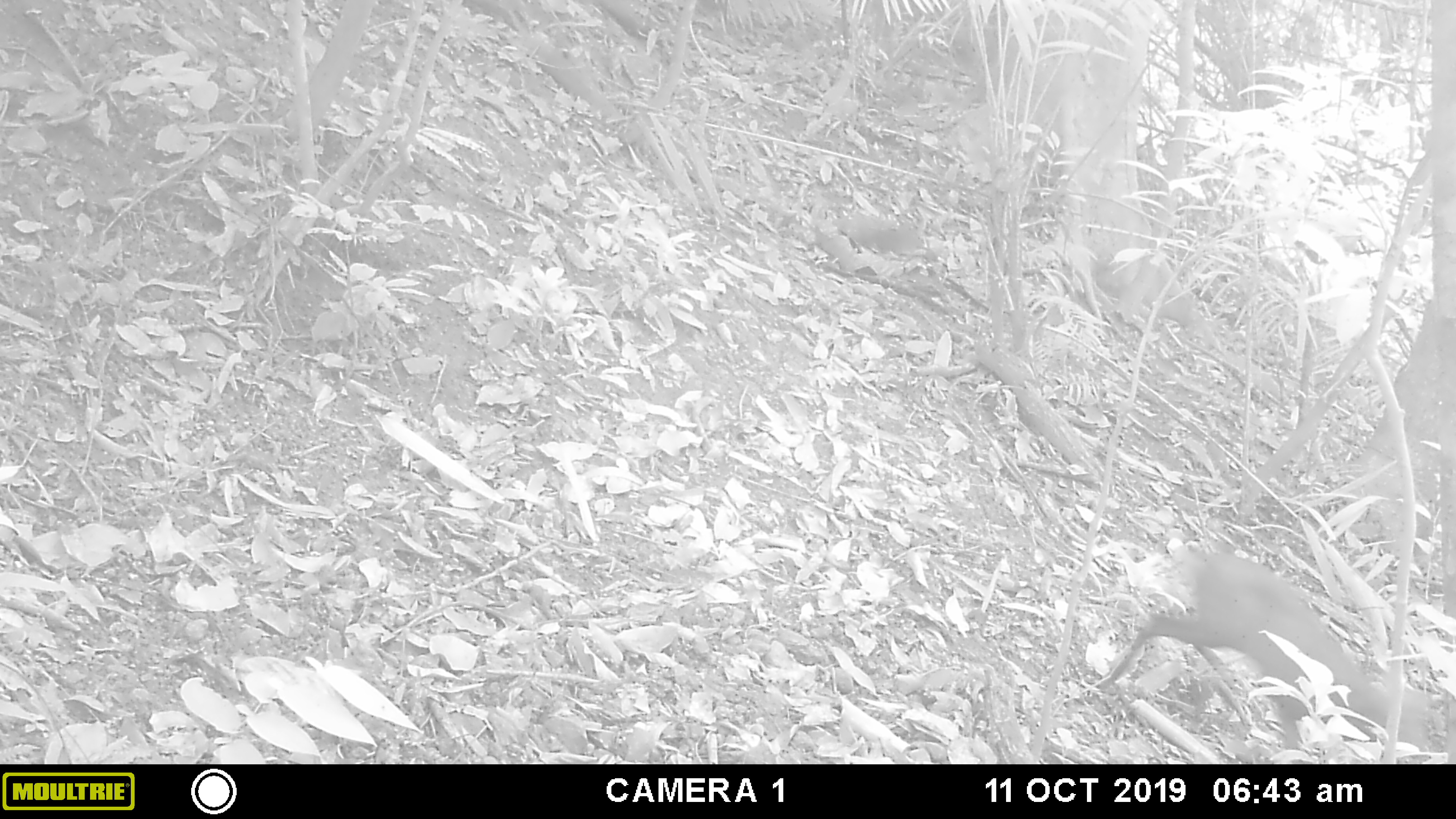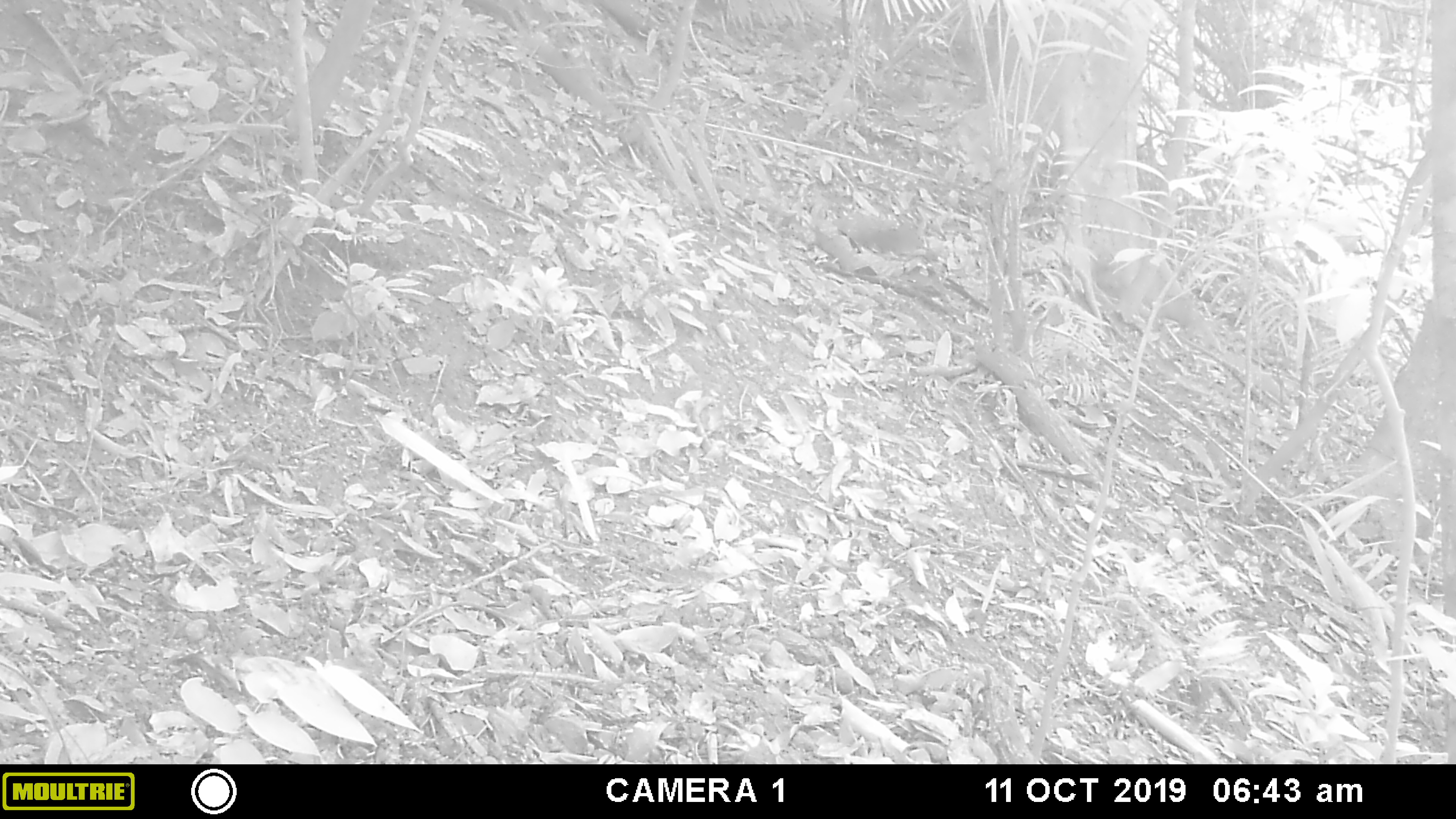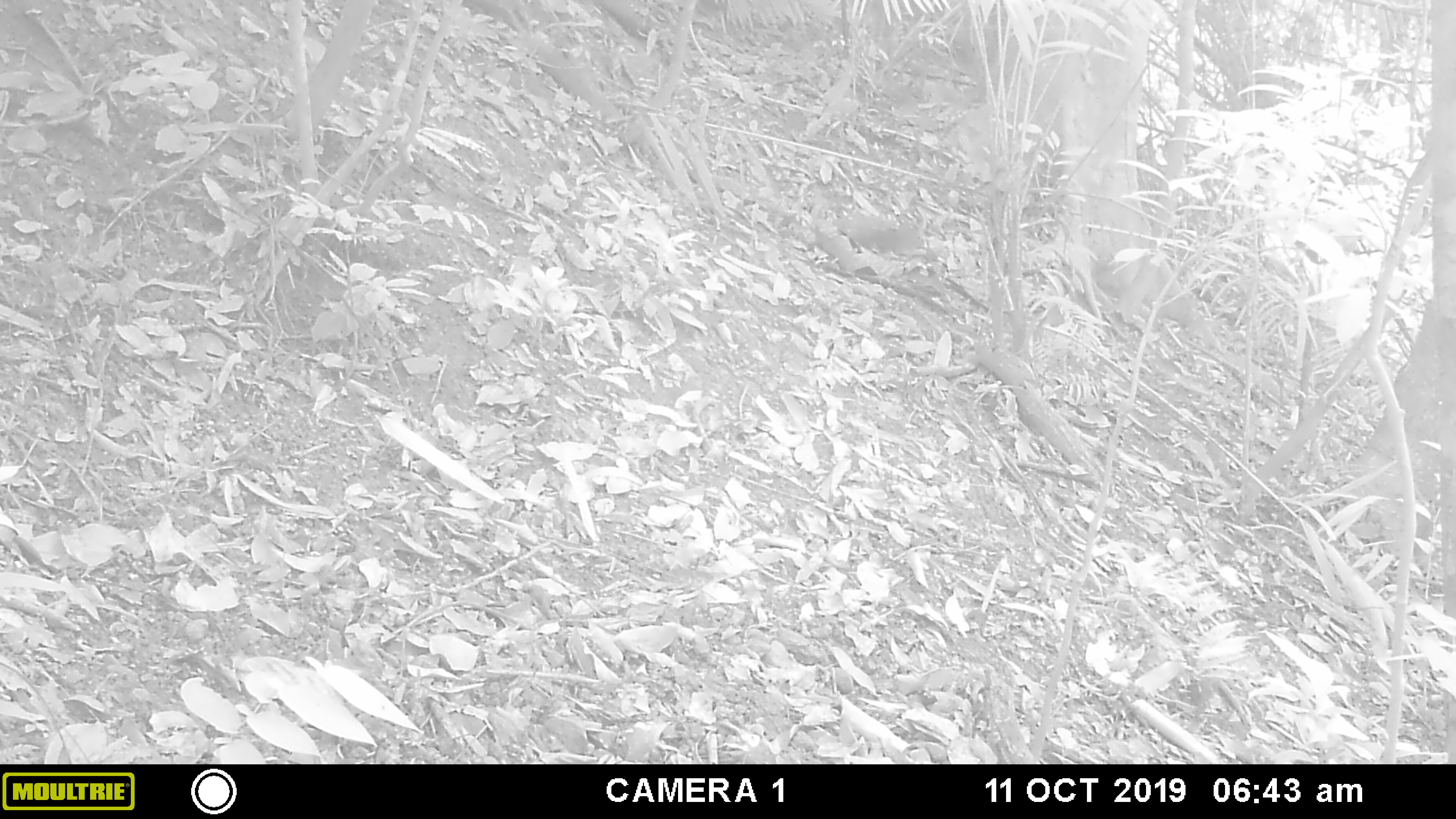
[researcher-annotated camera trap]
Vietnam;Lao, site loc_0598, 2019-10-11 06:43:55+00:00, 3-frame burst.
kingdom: Animalia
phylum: Chordata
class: Mammalia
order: Artiodactyla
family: Cervidae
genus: Muntiacus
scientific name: Muntiacus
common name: muntjacs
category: unidentified muntjac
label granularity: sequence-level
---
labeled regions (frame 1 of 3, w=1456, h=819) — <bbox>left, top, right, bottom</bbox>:
unidentified muntjac: <bbox>1098, 547, 1432, 763</bbox>